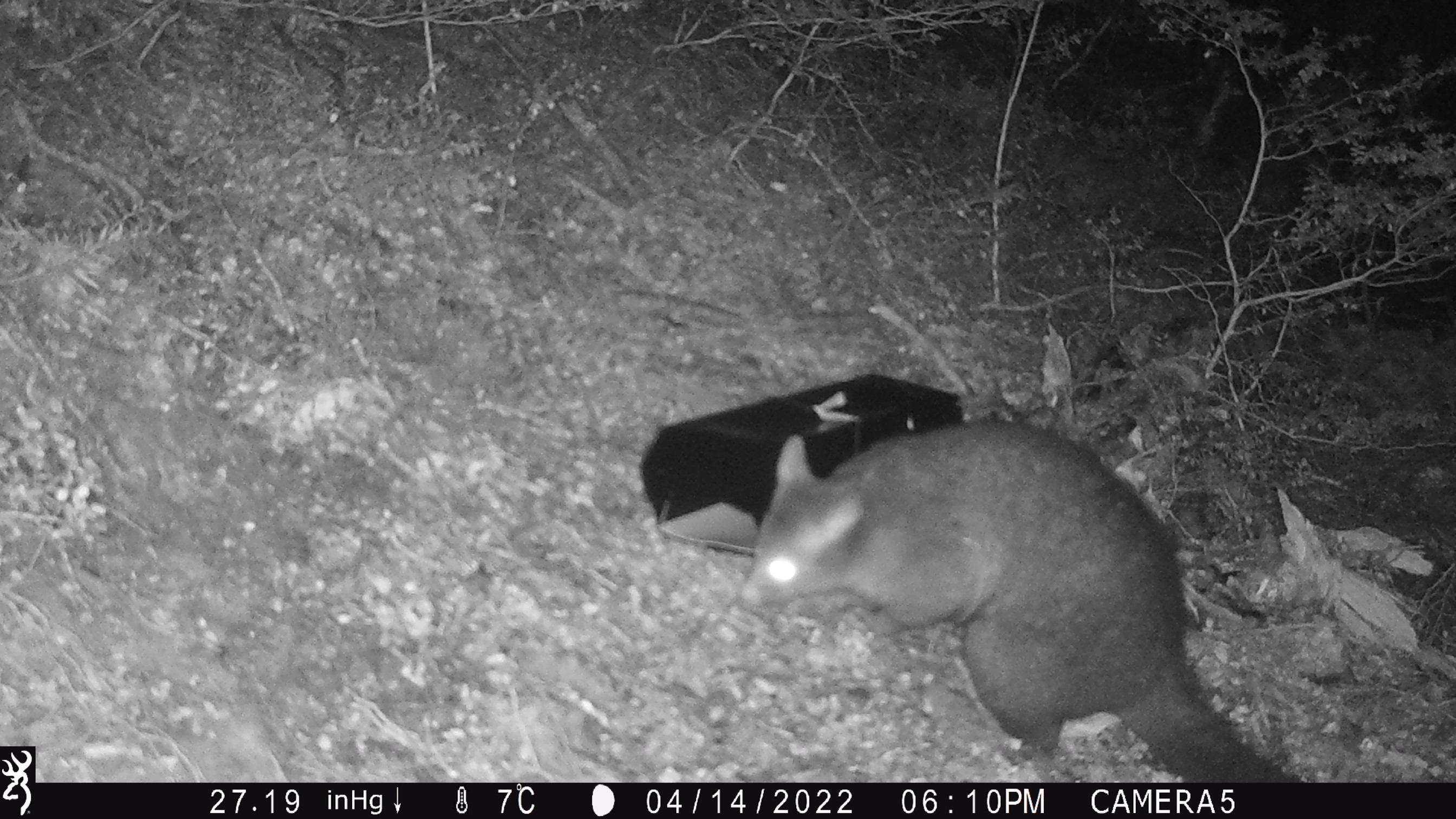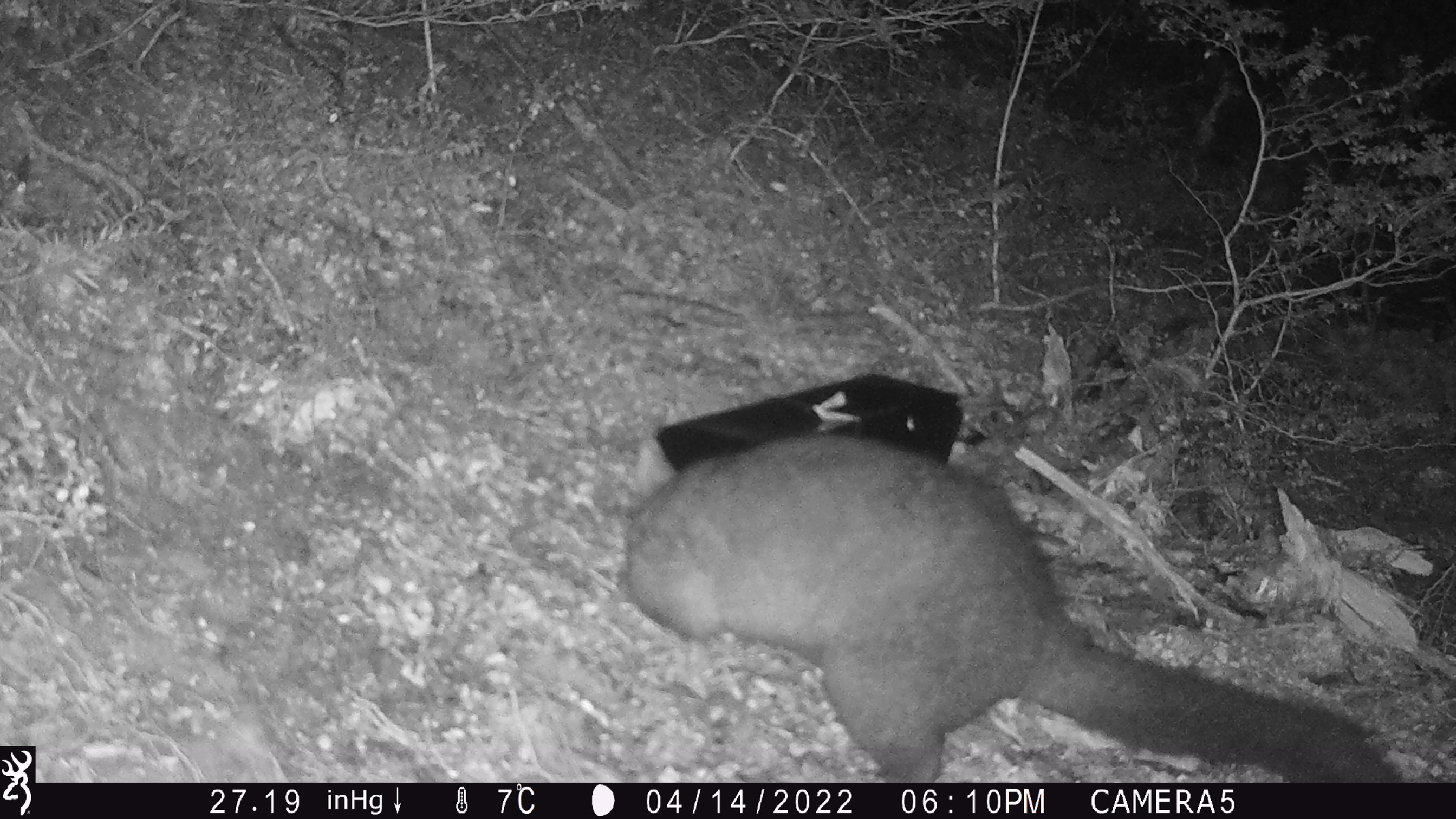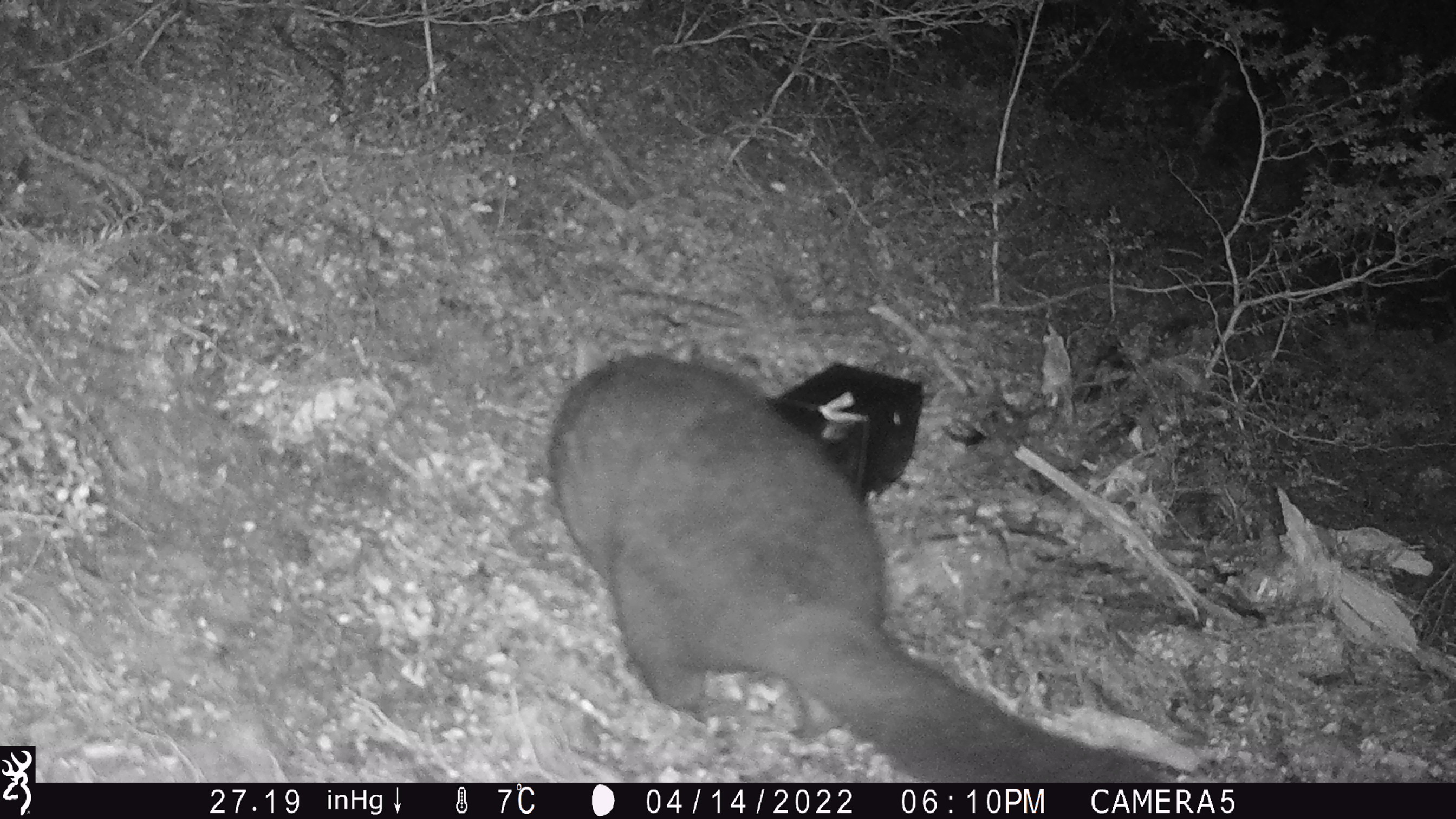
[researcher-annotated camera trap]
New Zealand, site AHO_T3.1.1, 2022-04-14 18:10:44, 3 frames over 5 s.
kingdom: Animalia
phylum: Chordata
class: Mammalia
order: Diprotodontia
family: Phalangeridae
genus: Trichosurus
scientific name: Trichosurus vulpecula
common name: common brushtail possum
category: possum